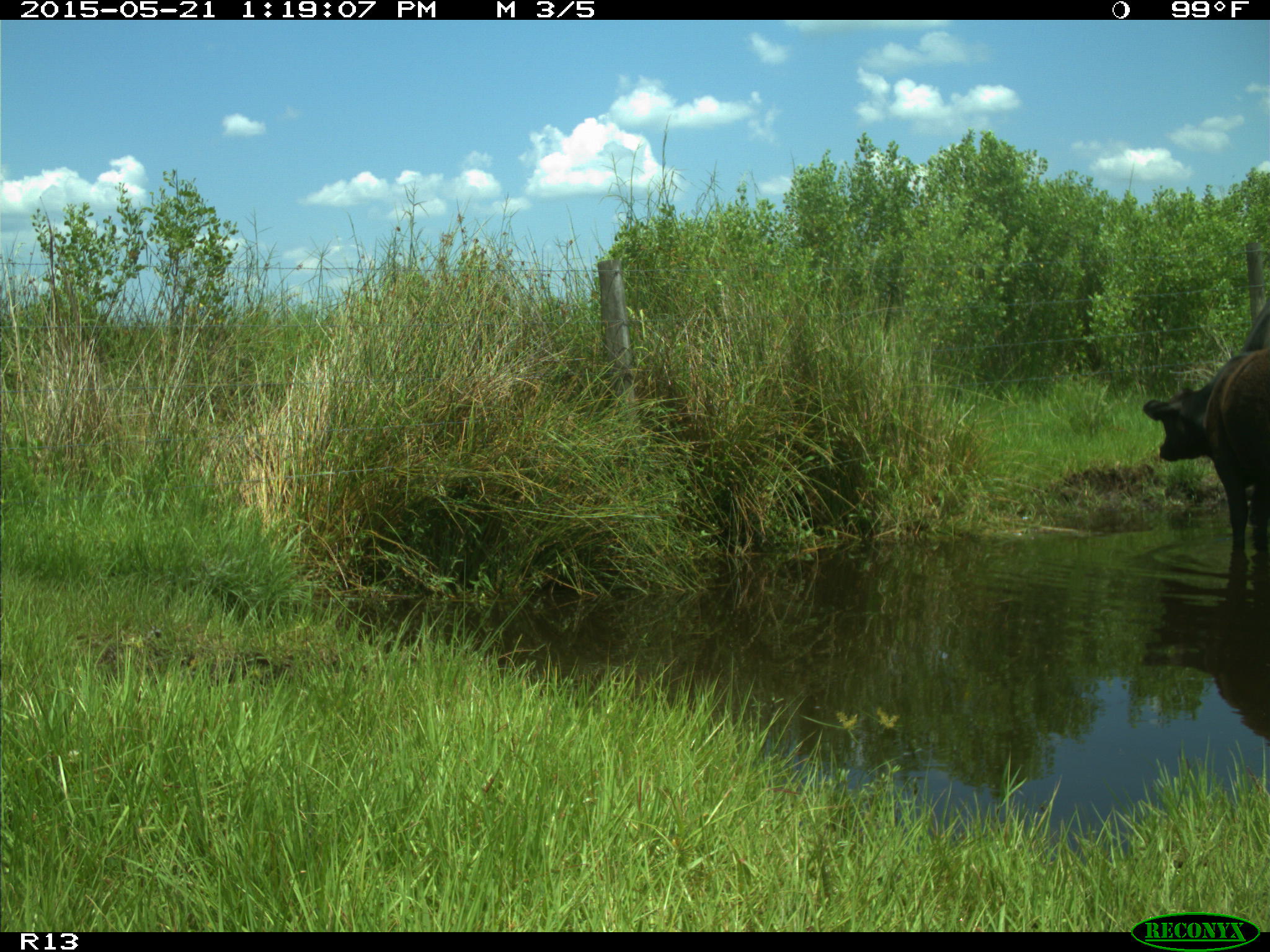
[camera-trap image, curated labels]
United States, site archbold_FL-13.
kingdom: Animalia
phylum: Chordata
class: Mammalia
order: Artiodactyla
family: Bovidae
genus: Bos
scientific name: Bos taurus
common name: domestic cow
Bos taurus (domestic cow).